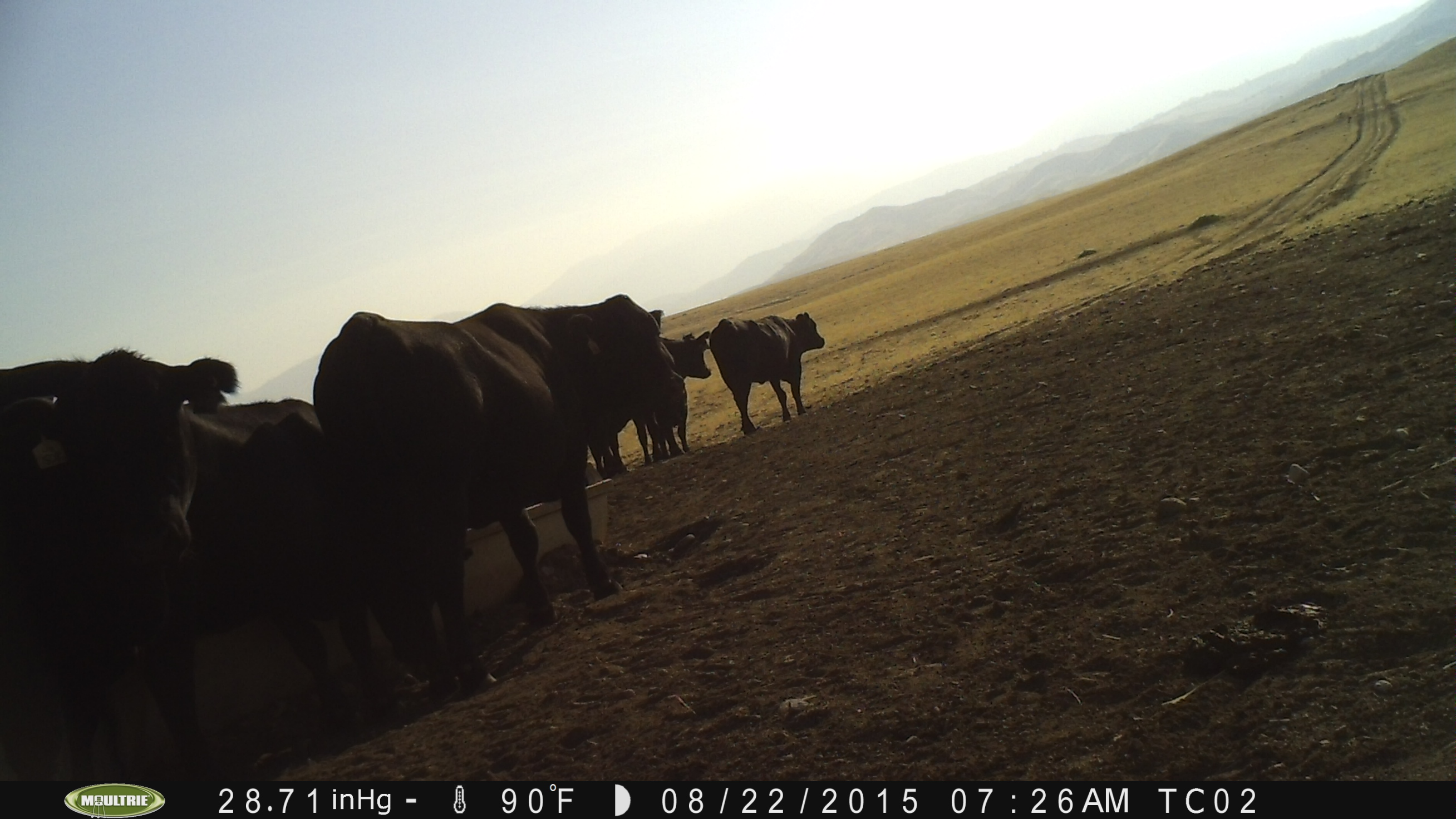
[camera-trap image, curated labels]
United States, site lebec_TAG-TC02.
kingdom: Animalia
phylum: Chordata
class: Mammalia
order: Artiodactyla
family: Bovidae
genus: Bos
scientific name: Bos taurus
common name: domestic cow